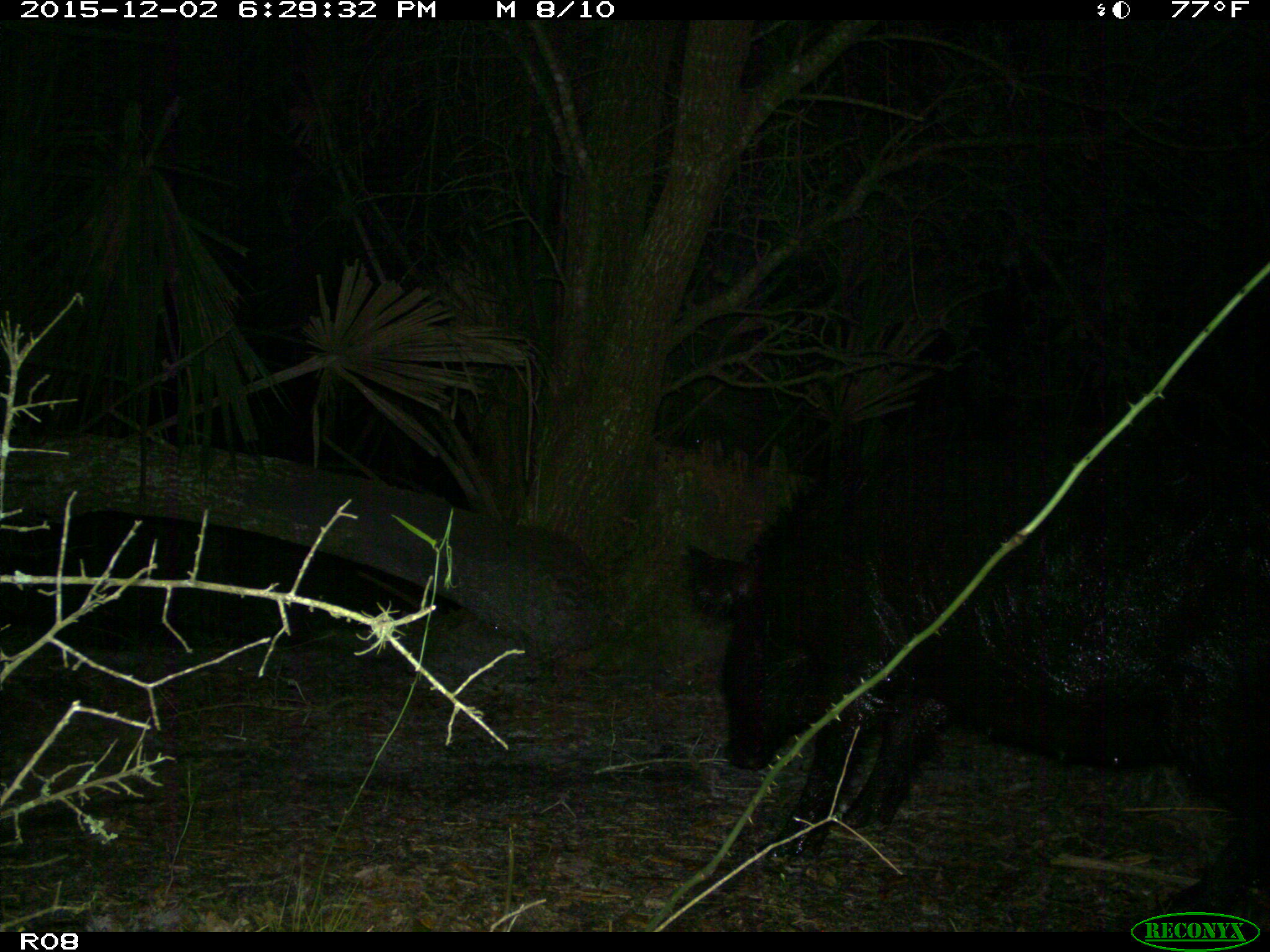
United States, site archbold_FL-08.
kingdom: Animalia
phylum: Chordata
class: Mammalia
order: Artiodactyla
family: Suidae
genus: Sus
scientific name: Sus scrofa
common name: wild boar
Sus scrofa (wild boar).